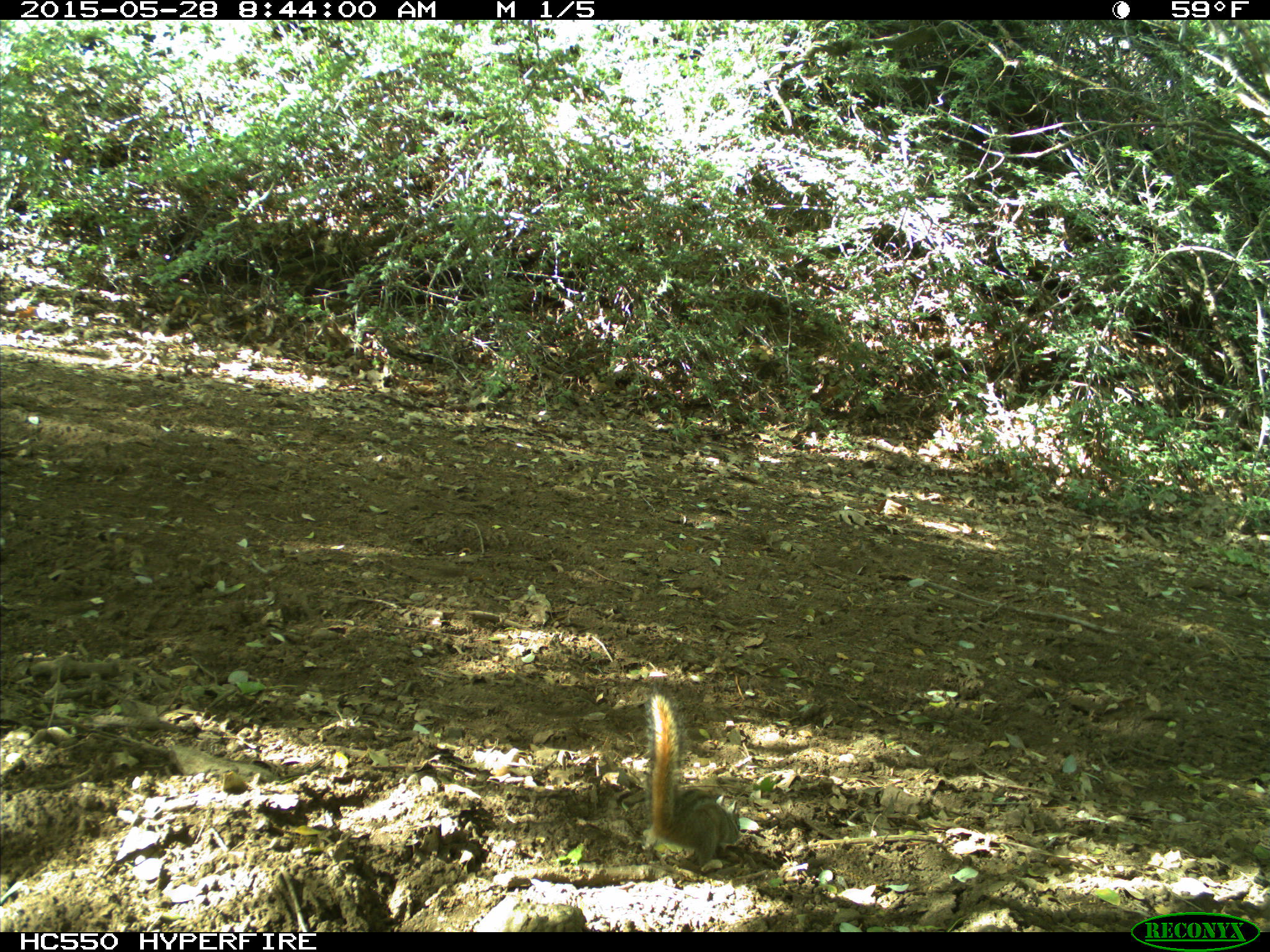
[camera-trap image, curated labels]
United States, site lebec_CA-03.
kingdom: Animalia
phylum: Chordata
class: Mammalia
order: Rodentia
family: Sciuridae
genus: Tamias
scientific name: Tamias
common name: chipmunk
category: unidentified chipmunk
Unidentified chipmunk (chipmunk) (Tamias).